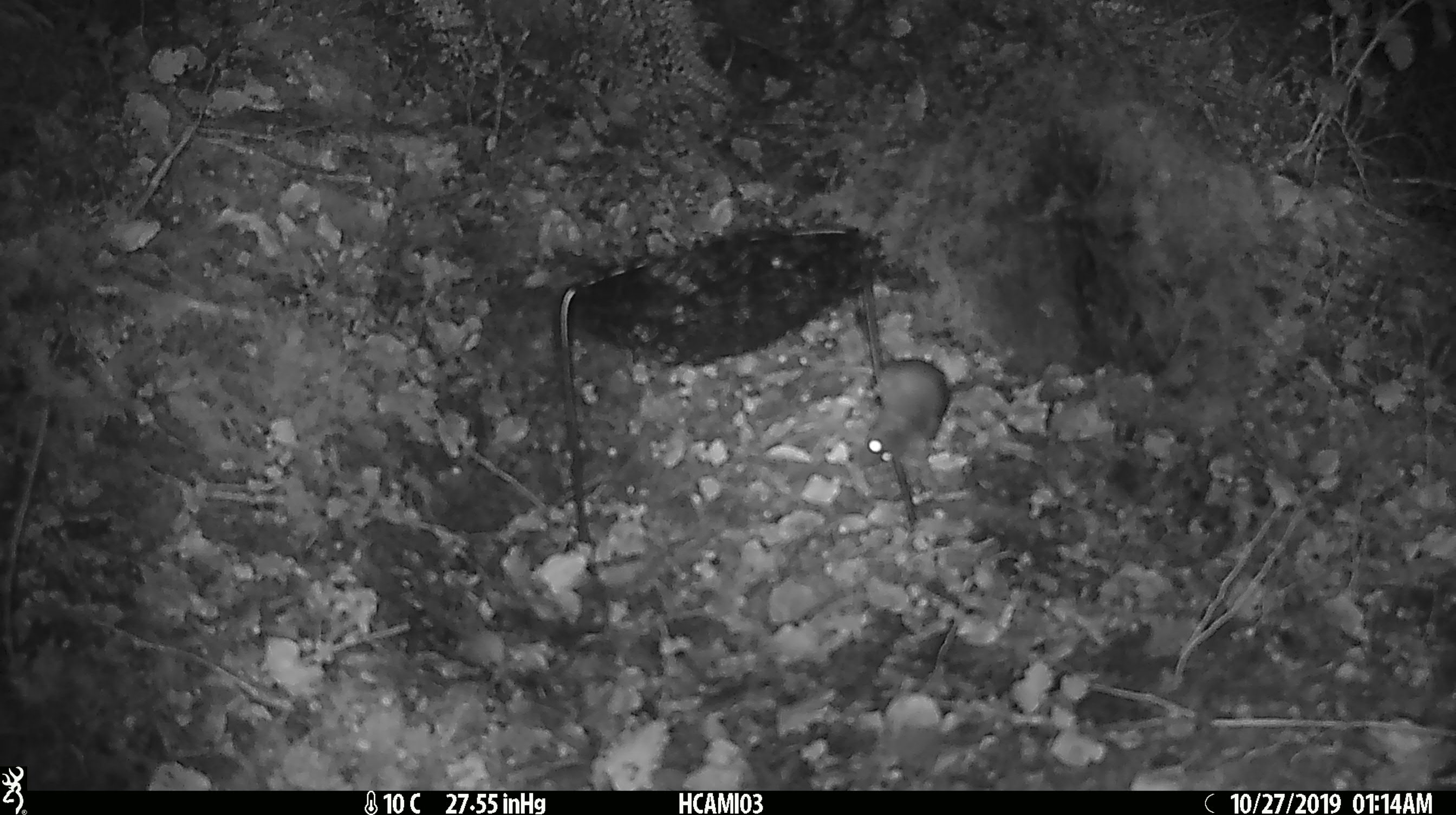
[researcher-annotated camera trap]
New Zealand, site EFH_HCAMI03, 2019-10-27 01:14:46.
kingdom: Animalia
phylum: Chordata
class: Mammalia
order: Rodentia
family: Muridae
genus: Mus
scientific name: Mus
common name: mouse